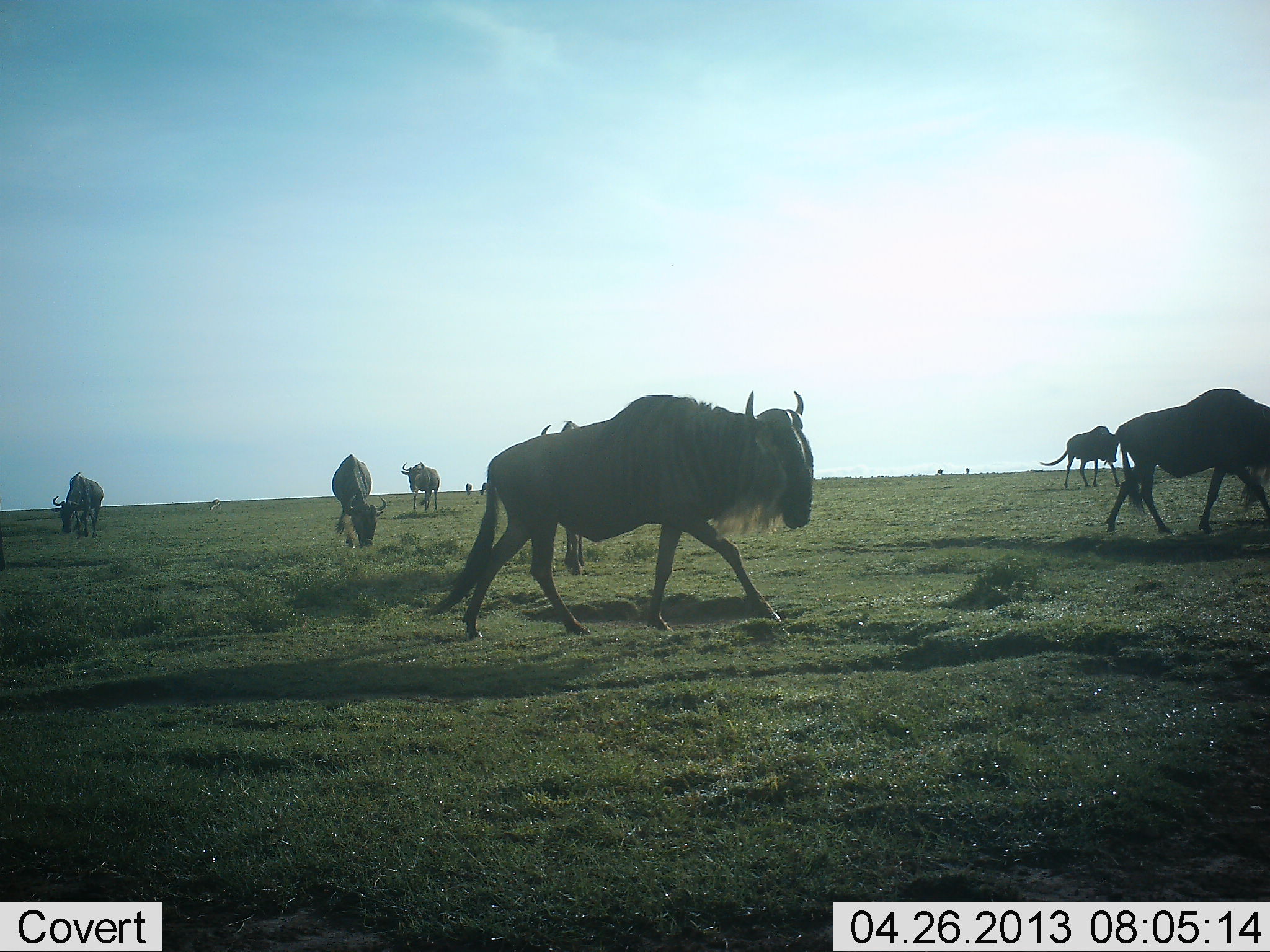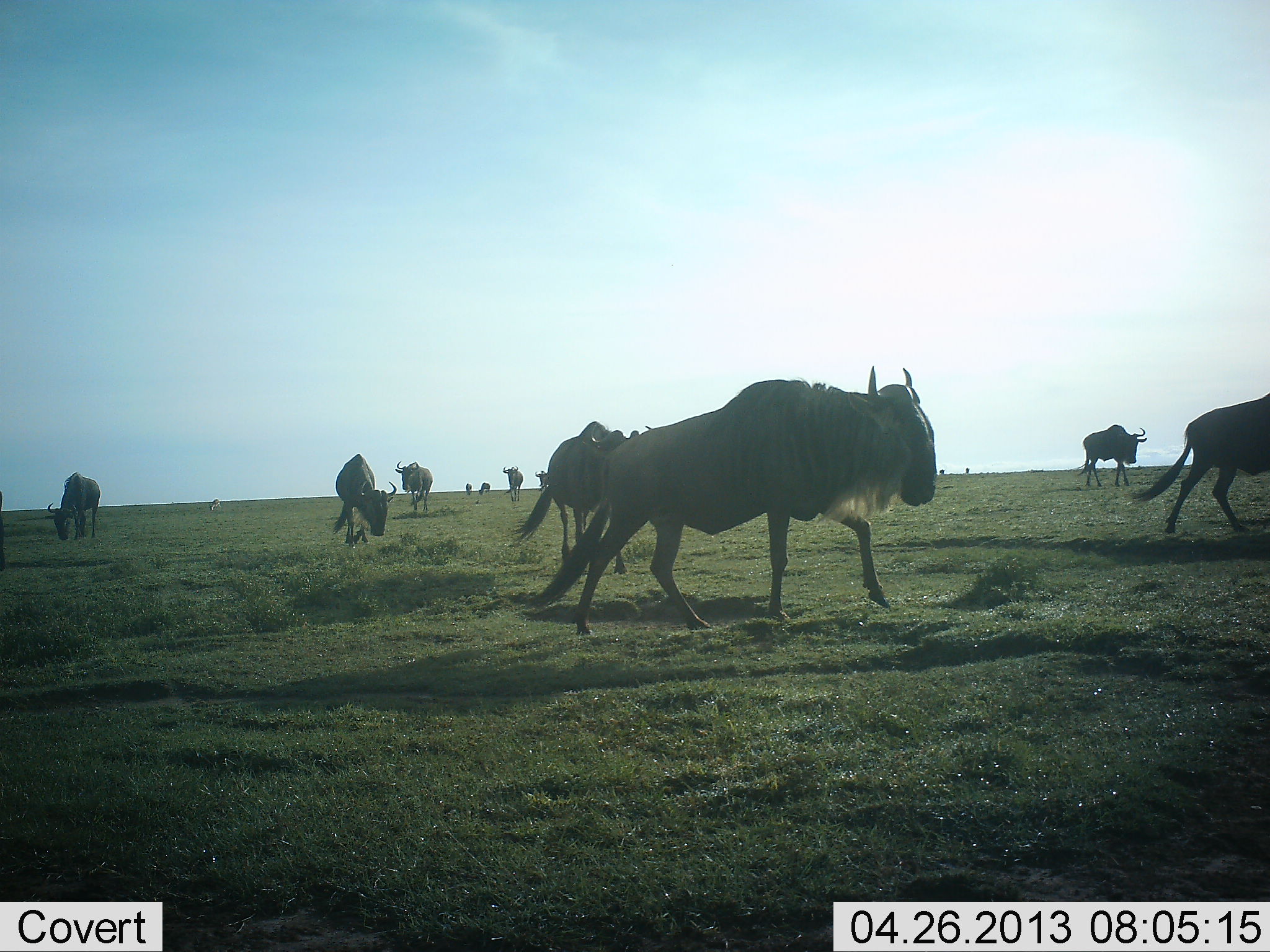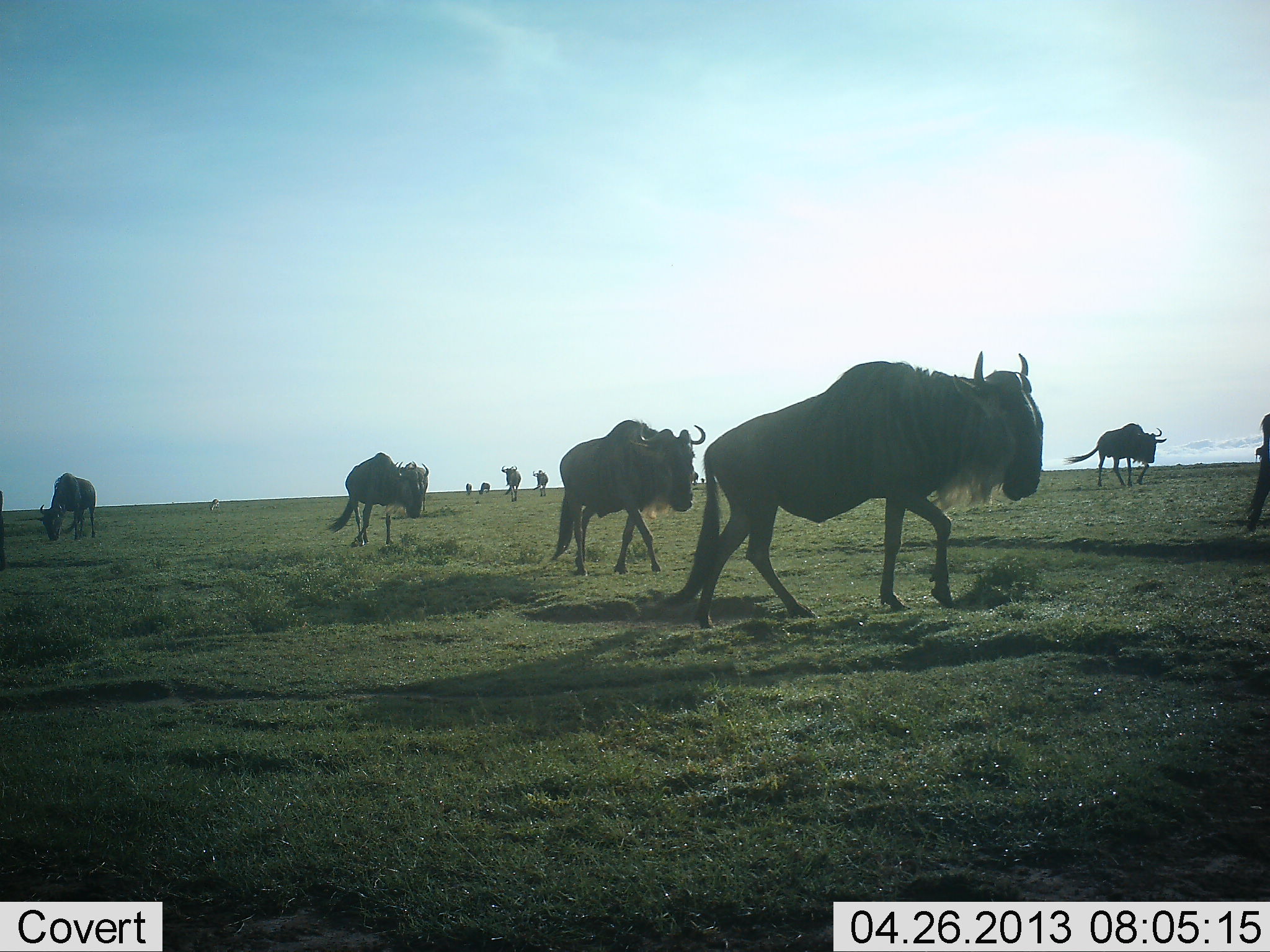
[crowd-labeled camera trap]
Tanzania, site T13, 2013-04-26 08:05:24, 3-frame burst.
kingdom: Animalia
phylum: Chordata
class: Mammalia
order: Artiodactyla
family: Bovidae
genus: Connochaetes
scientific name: Connochaetes taurinus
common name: blue wildebeest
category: wildebeest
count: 11-50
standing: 30%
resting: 3%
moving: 93%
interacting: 0%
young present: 0%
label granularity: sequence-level